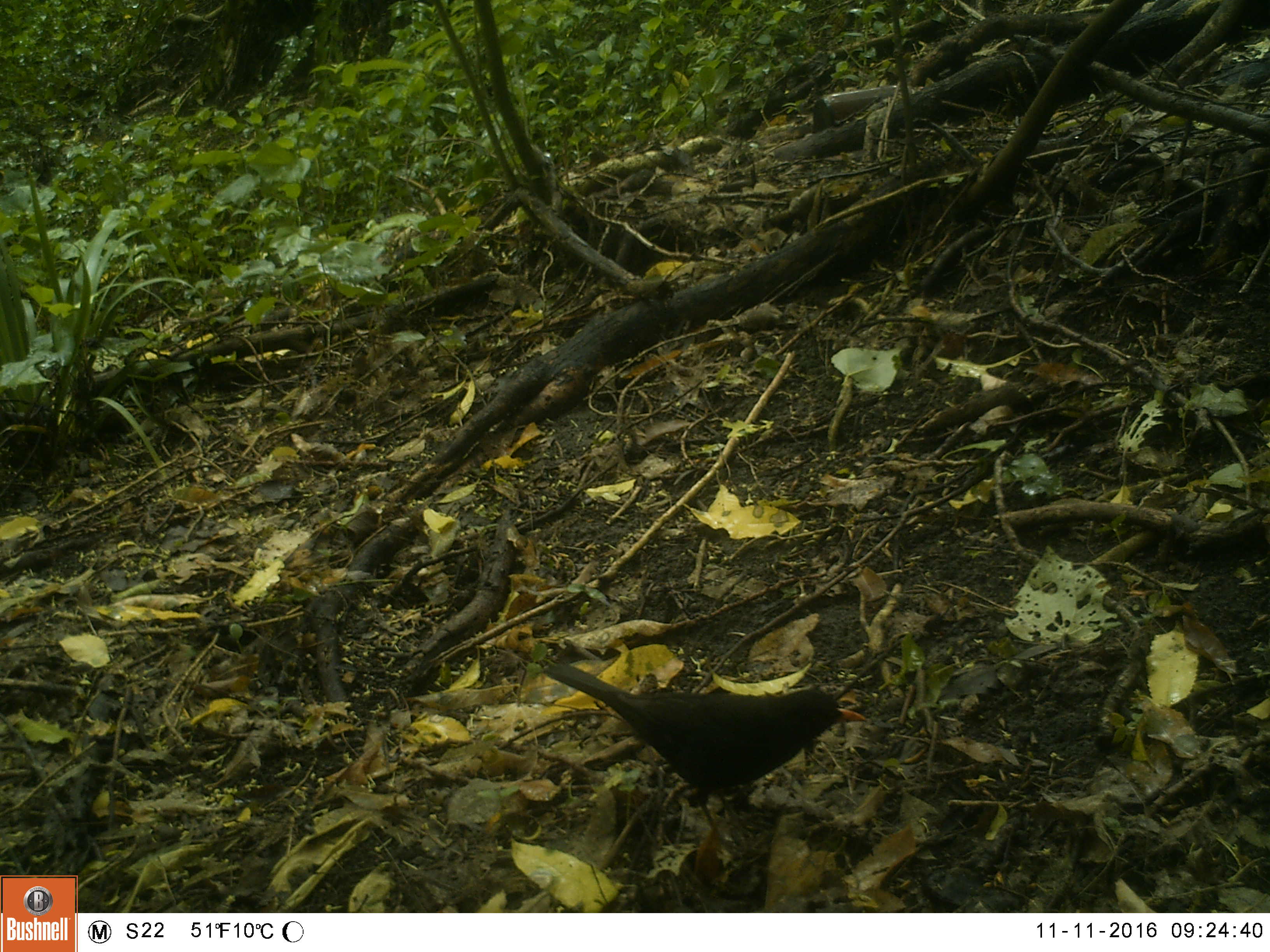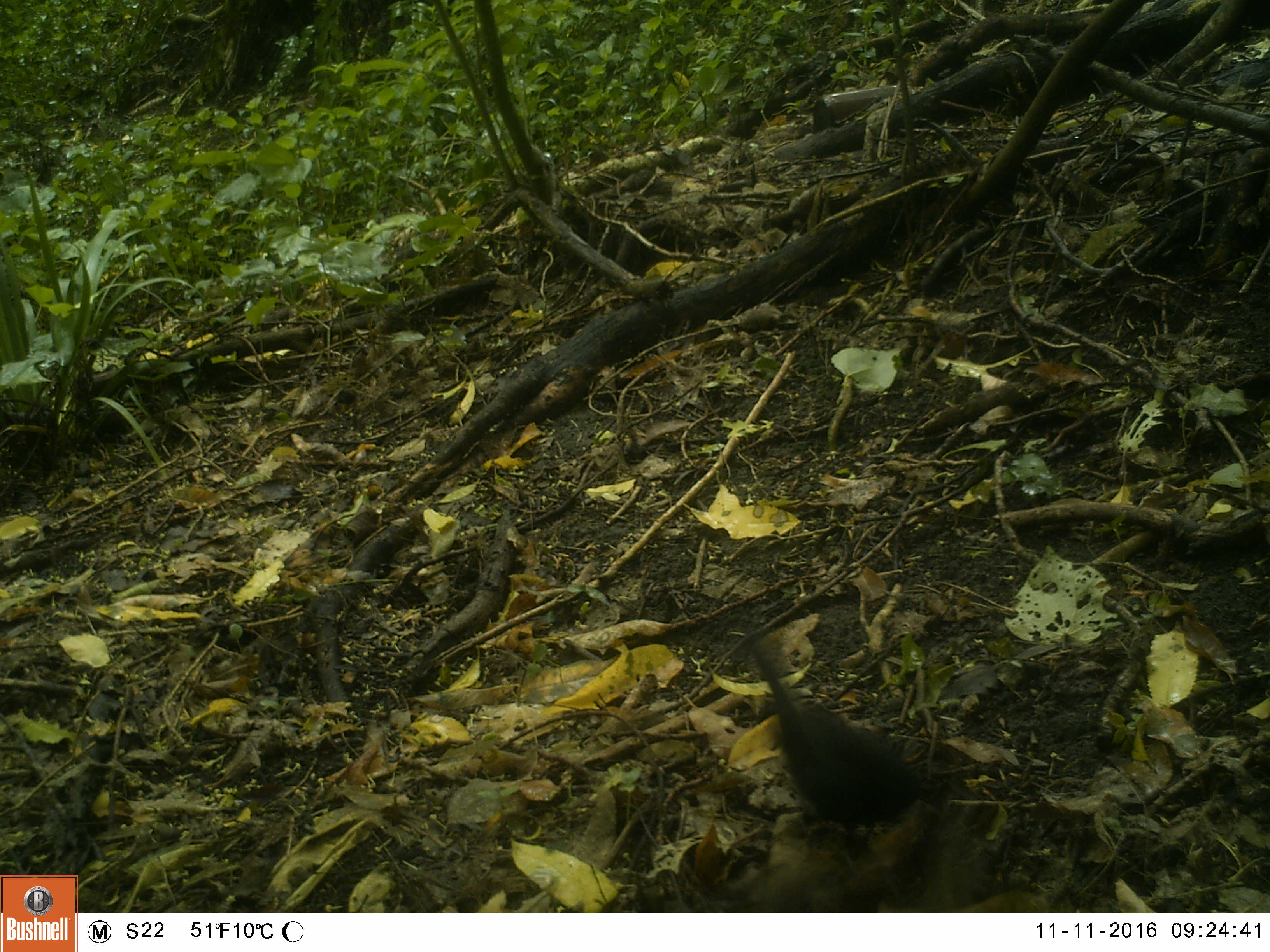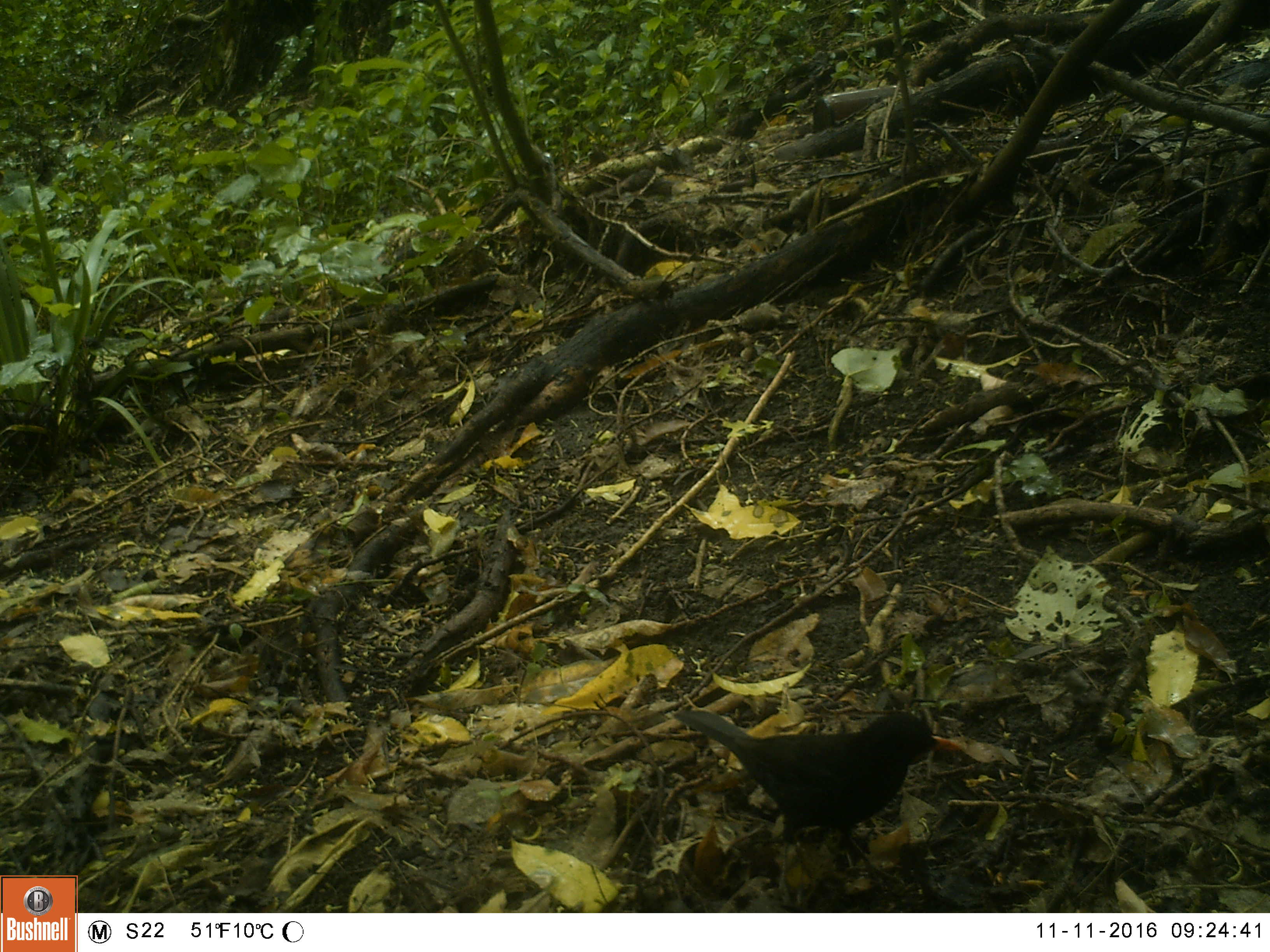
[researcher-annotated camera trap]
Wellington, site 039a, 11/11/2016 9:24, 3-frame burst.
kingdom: Animalia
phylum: Chordata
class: Aves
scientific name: Aves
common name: bird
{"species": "bird (Aves)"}